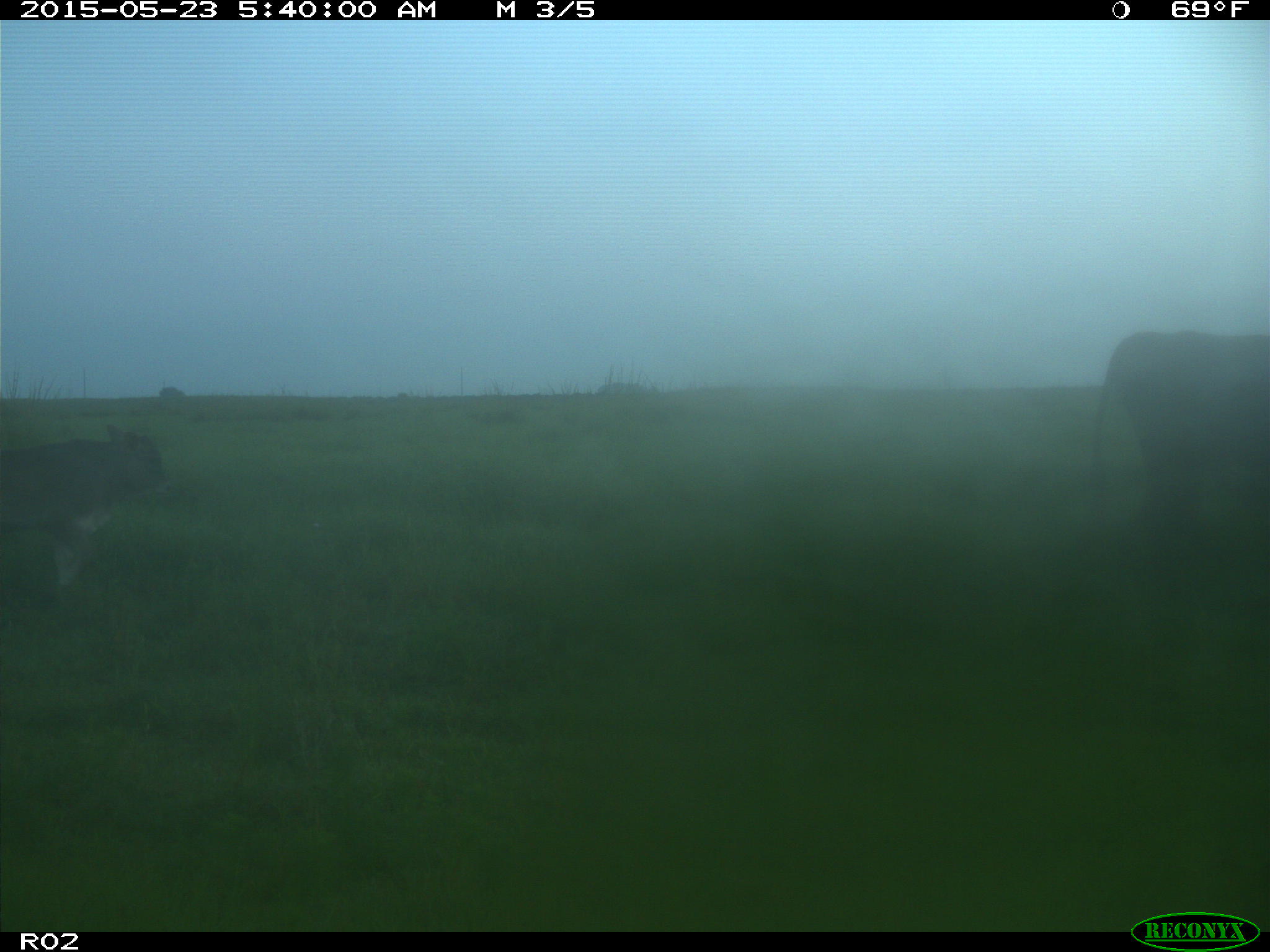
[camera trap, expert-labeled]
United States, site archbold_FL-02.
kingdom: Animalia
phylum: Chordata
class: Mammalia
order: Artiodactyla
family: Bovidae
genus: Bos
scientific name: Bos taurus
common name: domestic cow